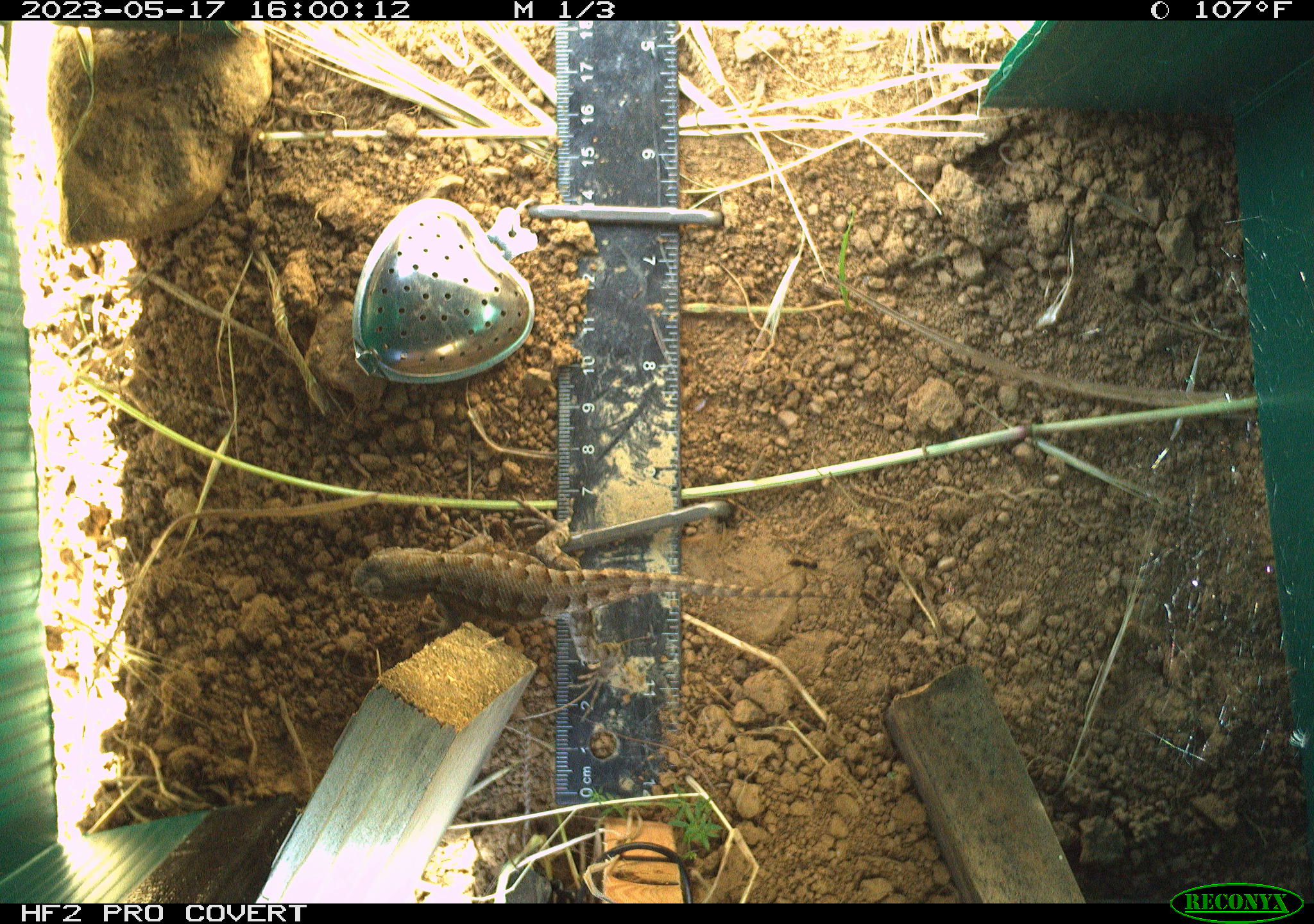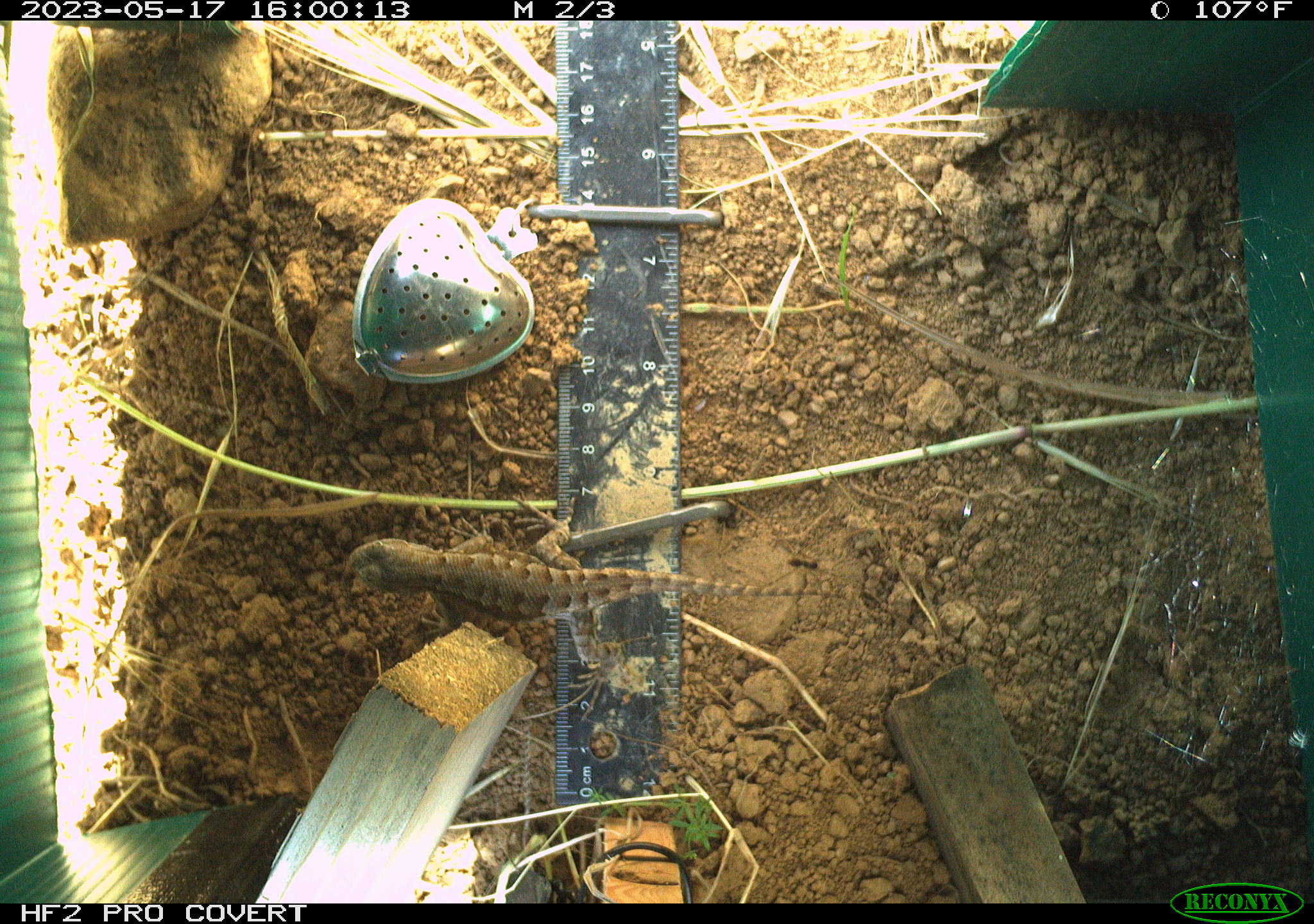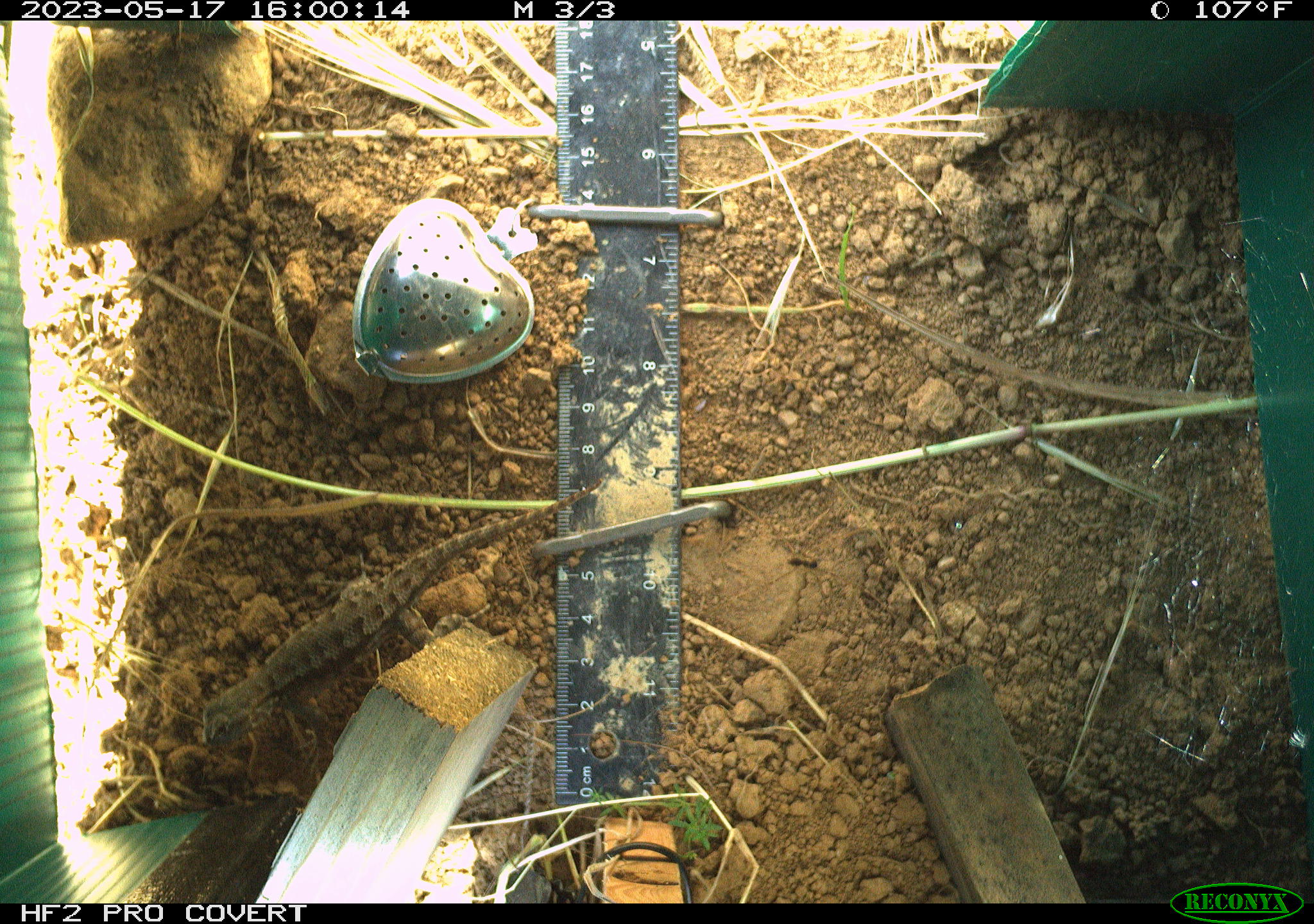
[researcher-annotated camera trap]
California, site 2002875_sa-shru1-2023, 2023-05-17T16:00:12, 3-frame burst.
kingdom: Animalia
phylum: Chordata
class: Reptilia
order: Squamata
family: Phrynosomatidae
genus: Sceloporus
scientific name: Sceloporus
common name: spiny lizards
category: sceloporus species